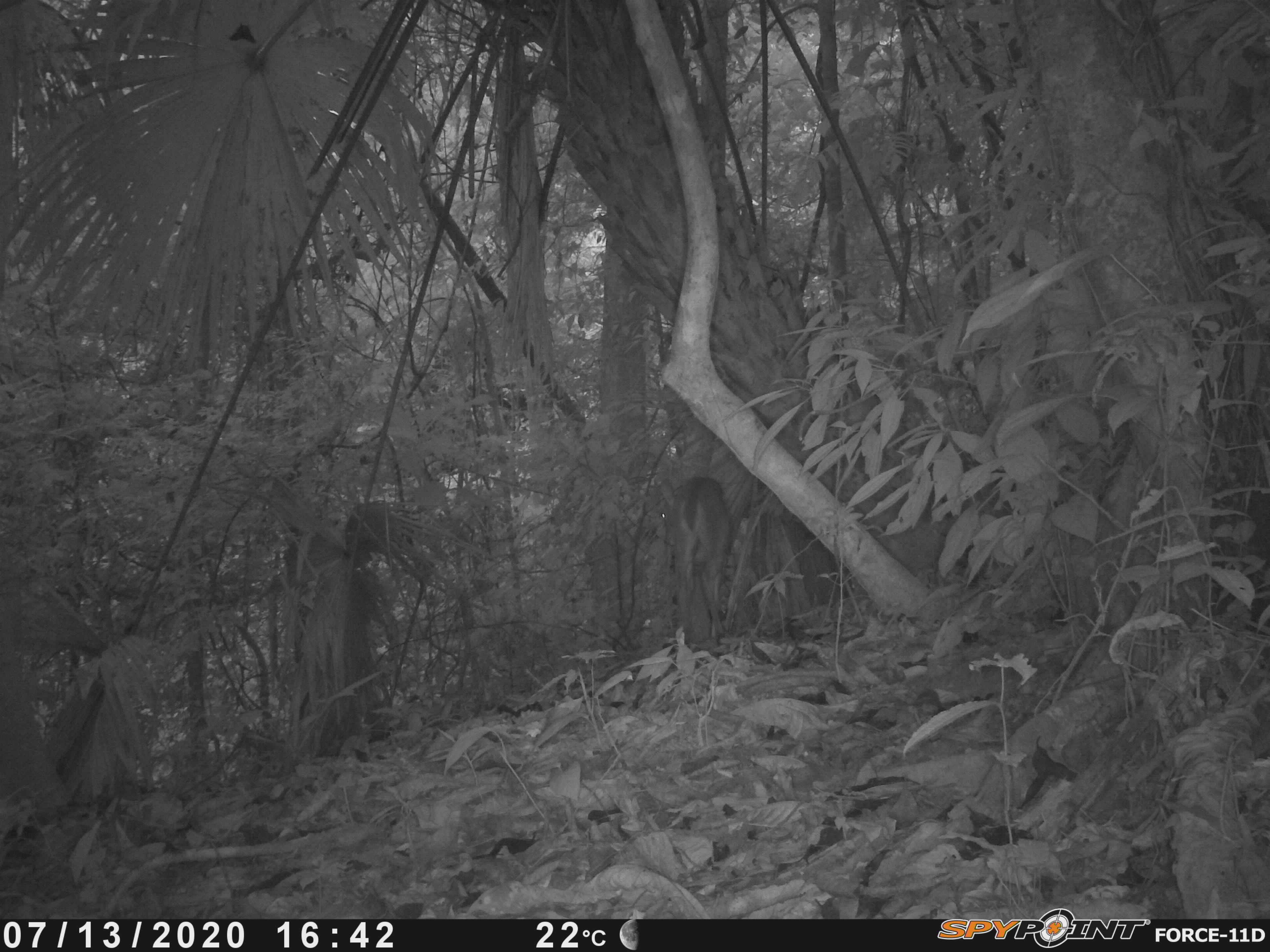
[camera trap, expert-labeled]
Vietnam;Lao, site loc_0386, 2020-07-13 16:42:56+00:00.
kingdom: Animalia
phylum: Chordata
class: Mammalia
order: Artiodactyla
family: Cervidae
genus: Muntiacus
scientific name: Muntiacus vuquangensis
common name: large-antlered muntjac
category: large antlered muntjac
Large antlered muntjac (large-antlered muntjac) (Muntiacus vuquangensis). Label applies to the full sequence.